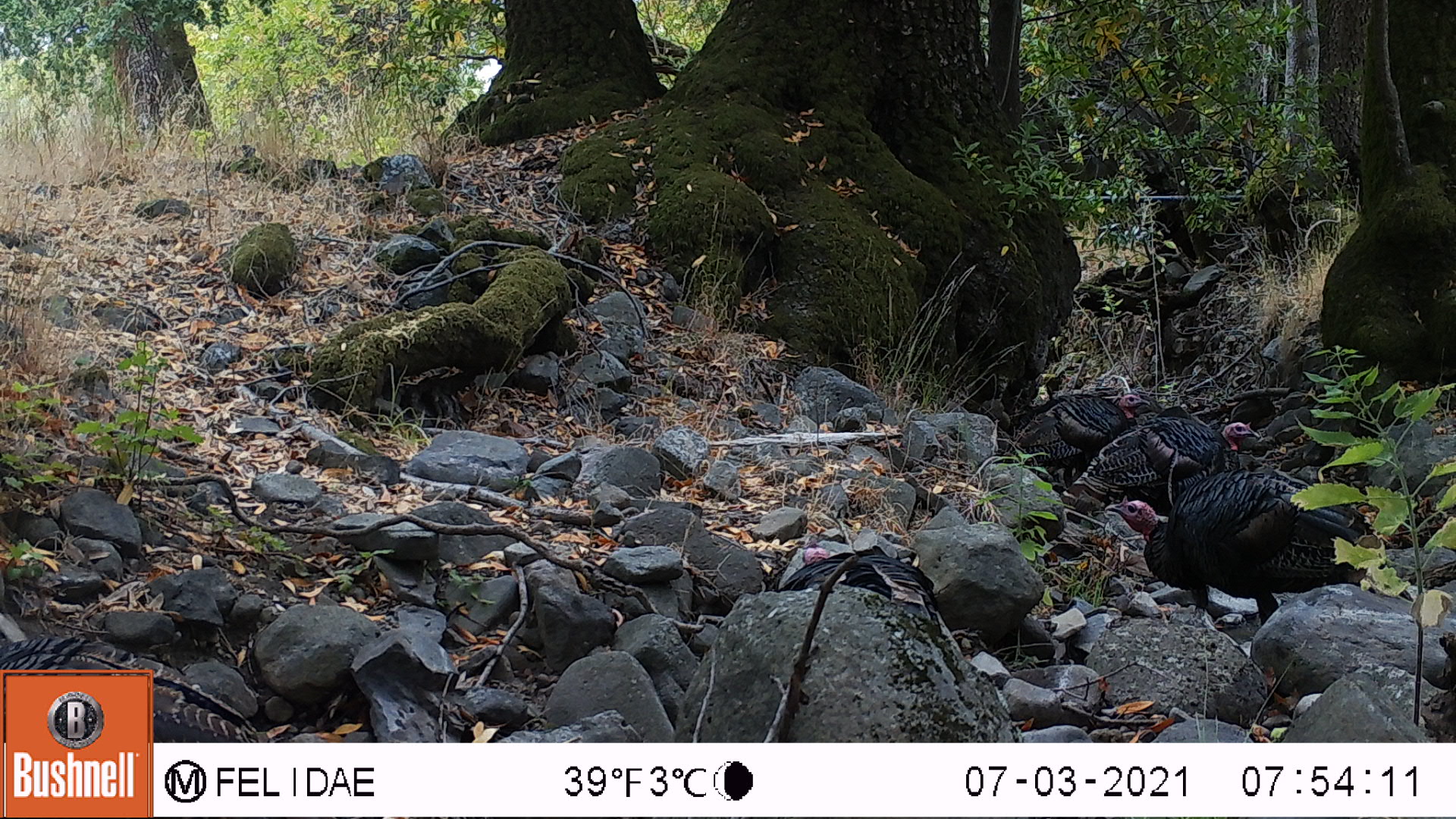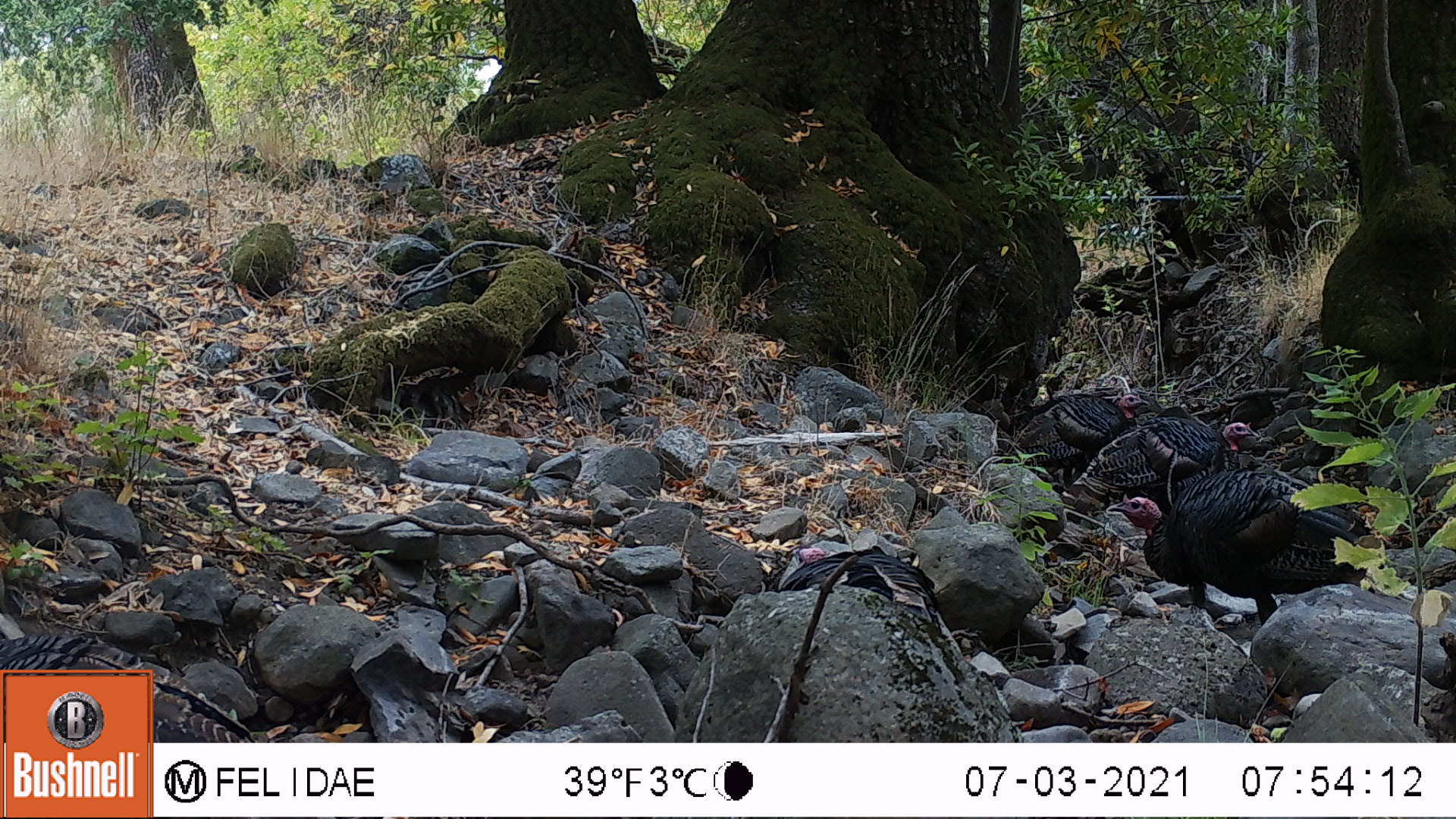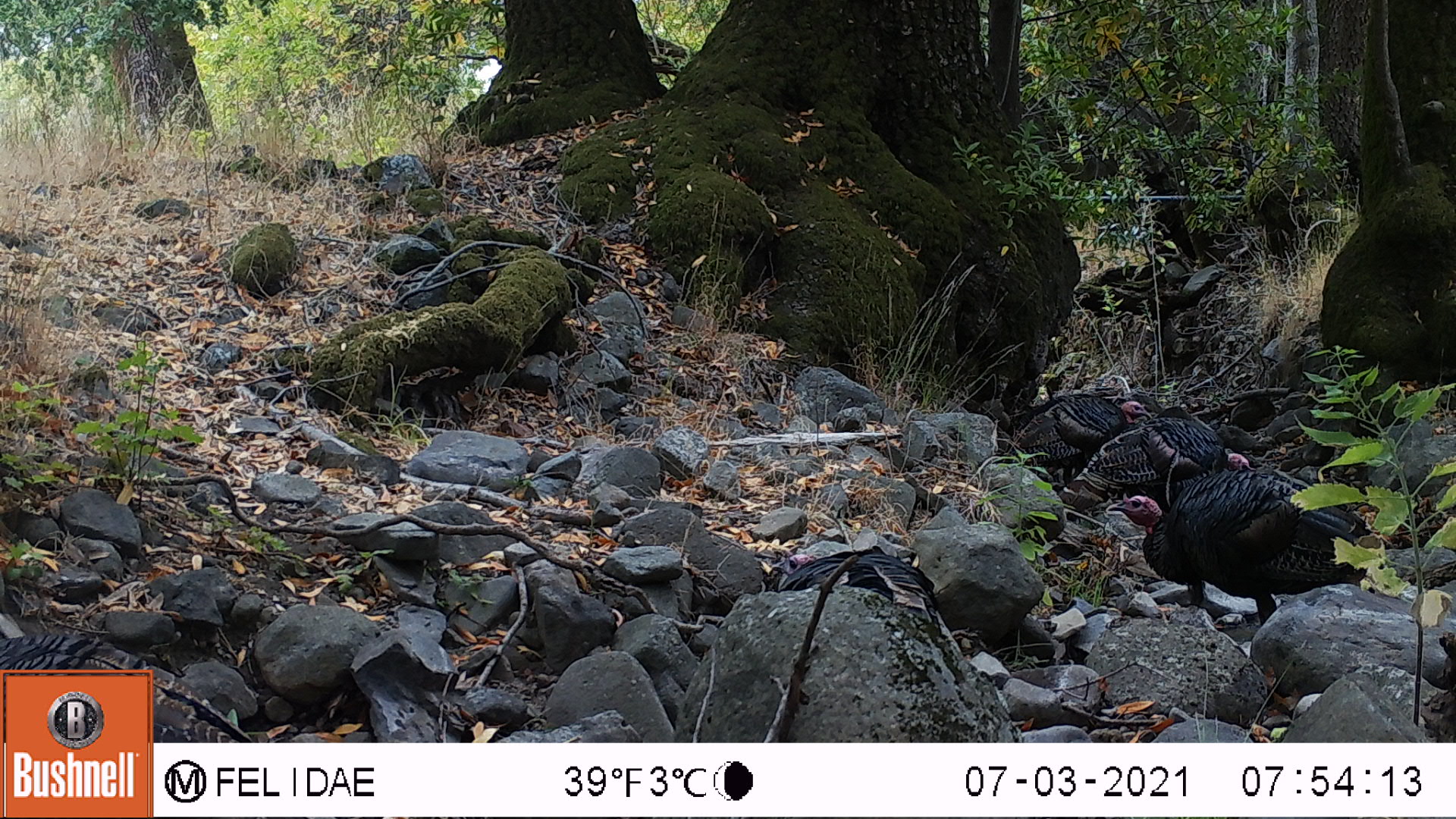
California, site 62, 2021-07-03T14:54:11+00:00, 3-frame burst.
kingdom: Animalia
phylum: Chordata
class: Aves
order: Galliformes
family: Phasianidae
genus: Meleagris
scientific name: Meleagris gallopavo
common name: turkey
Turkey (Meleagris gallopavo).